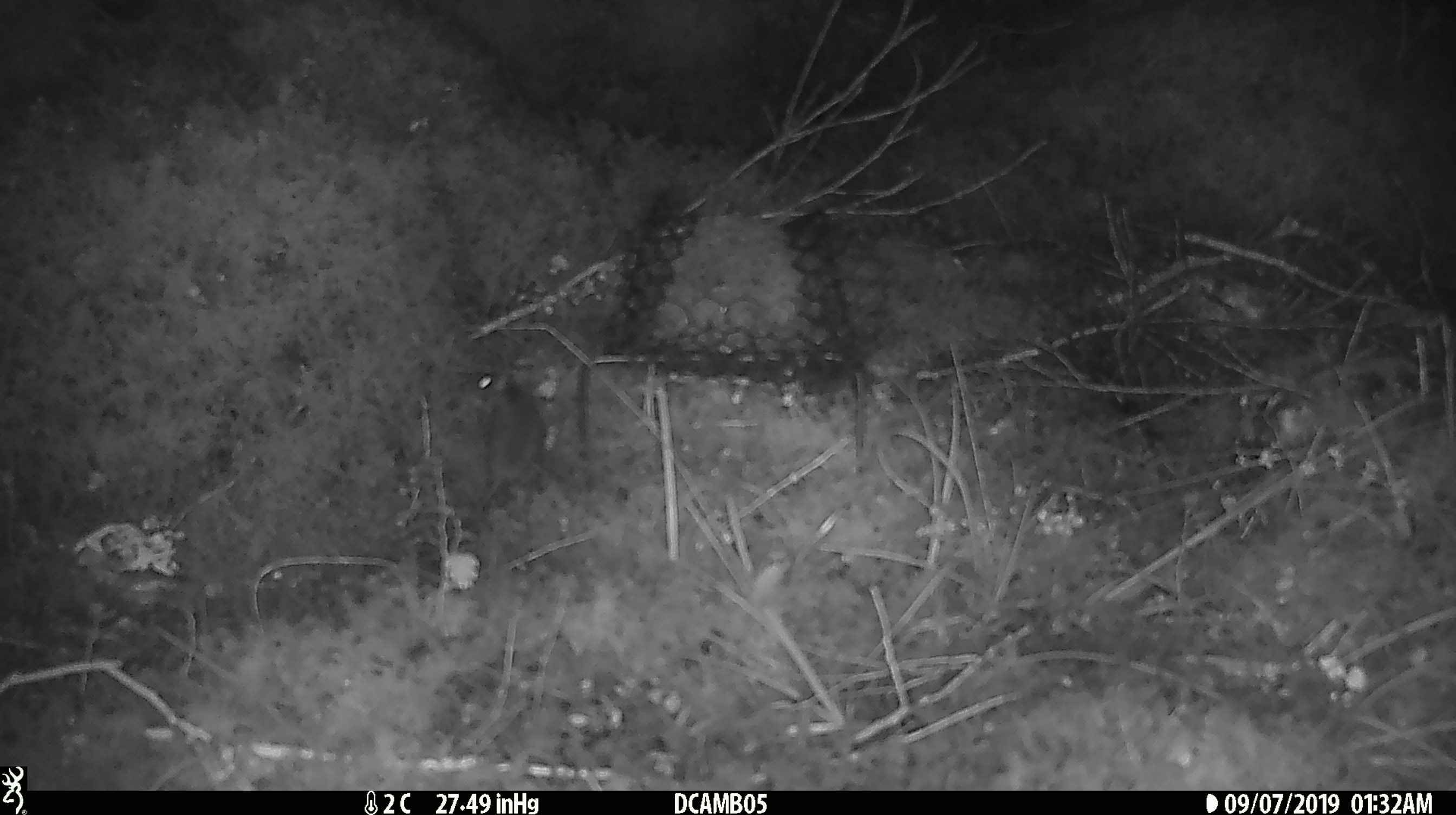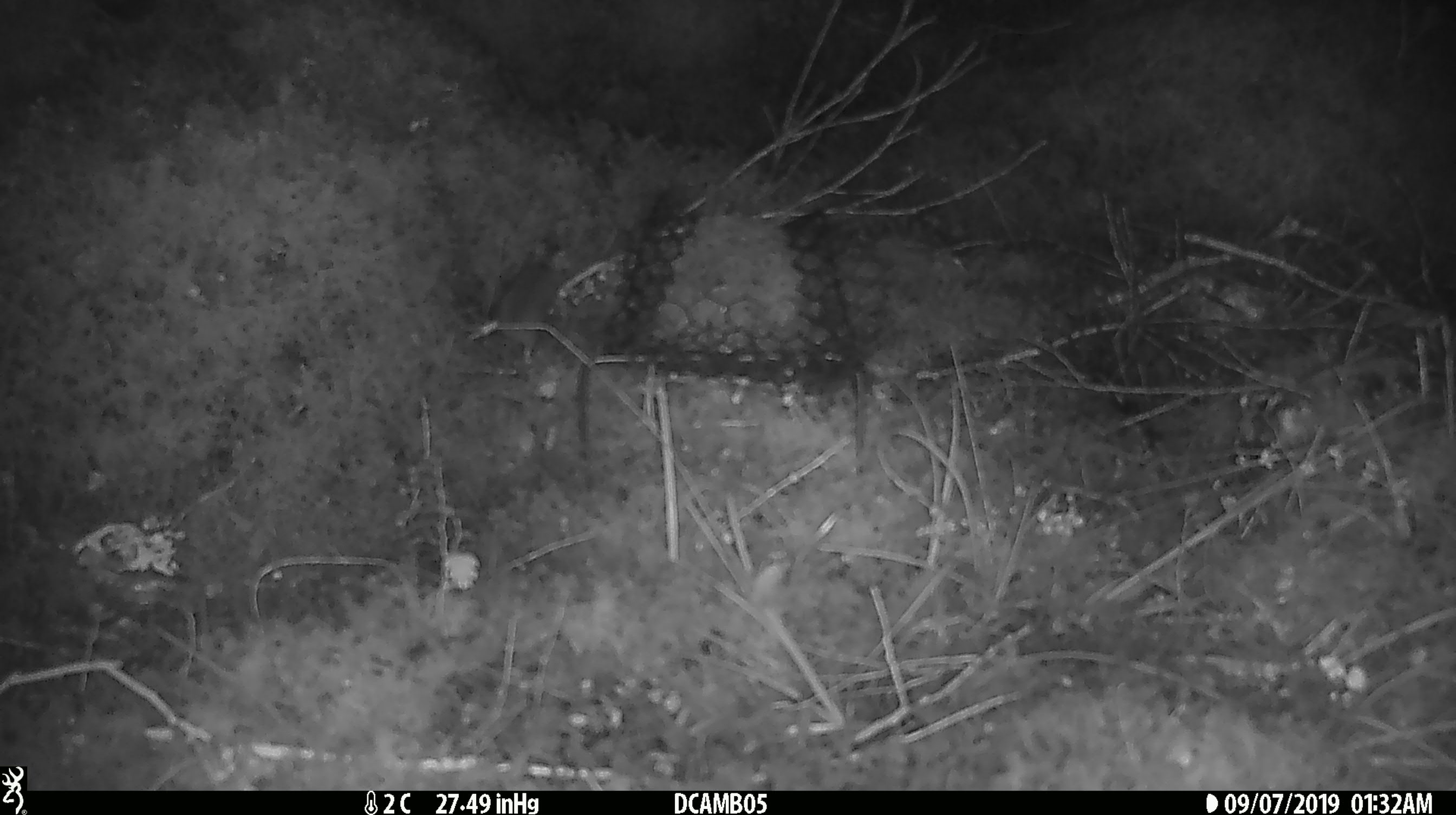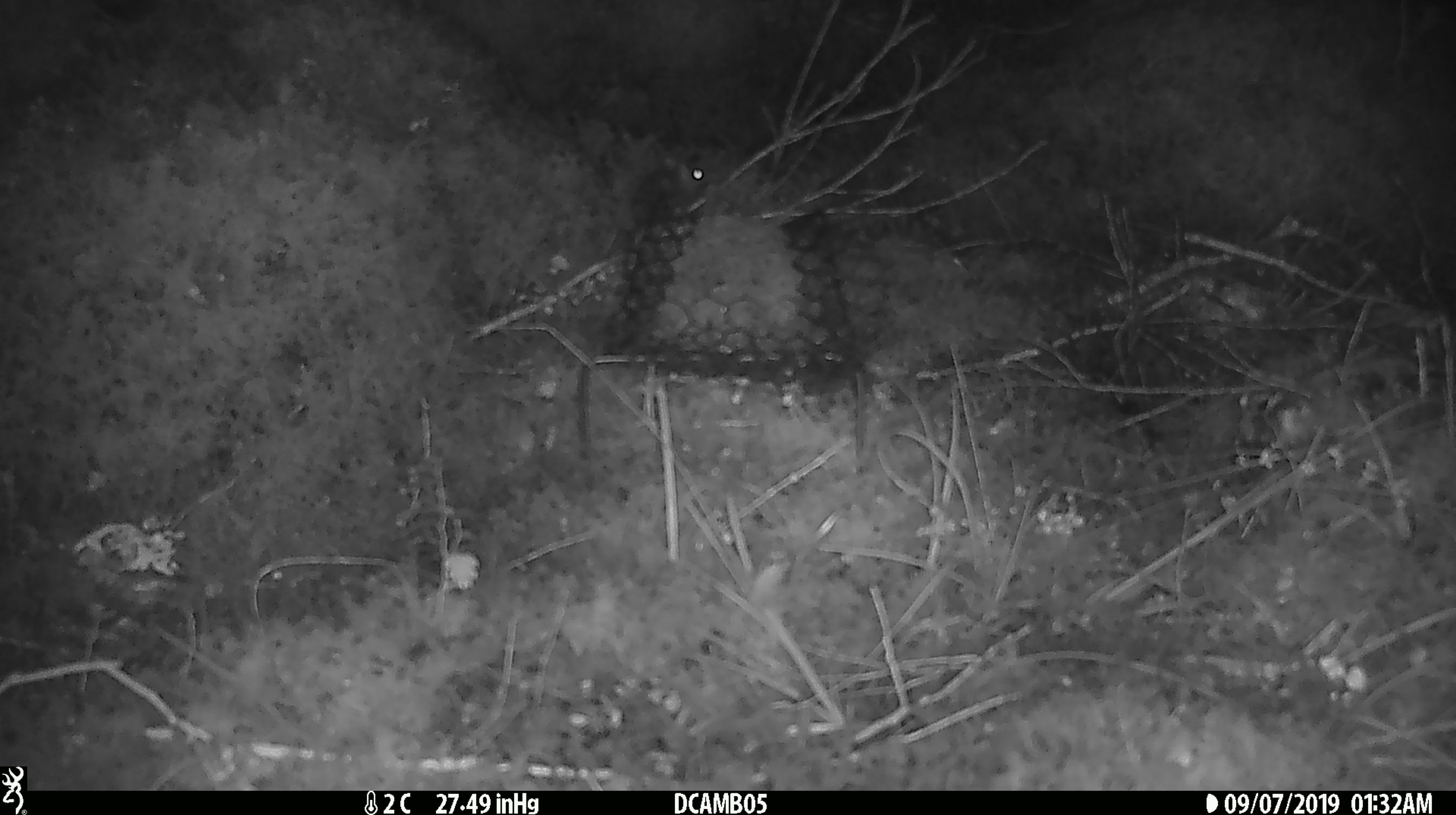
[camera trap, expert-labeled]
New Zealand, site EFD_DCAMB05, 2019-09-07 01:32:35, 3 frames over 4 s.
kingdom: Animalia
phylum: Chordata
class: Mammalia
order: Rodentia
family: Muridae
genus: Mus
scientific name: Mus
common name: mouse